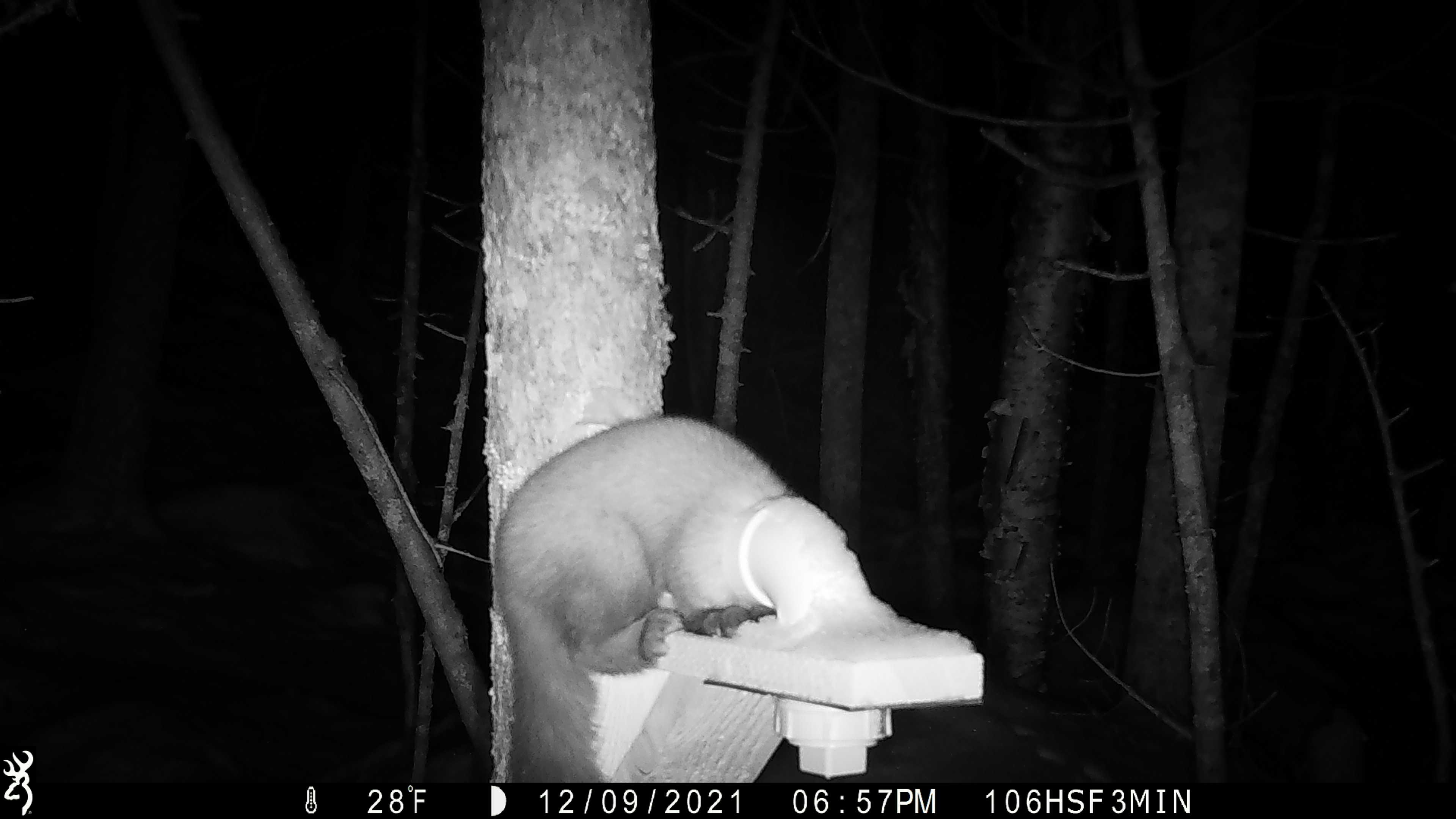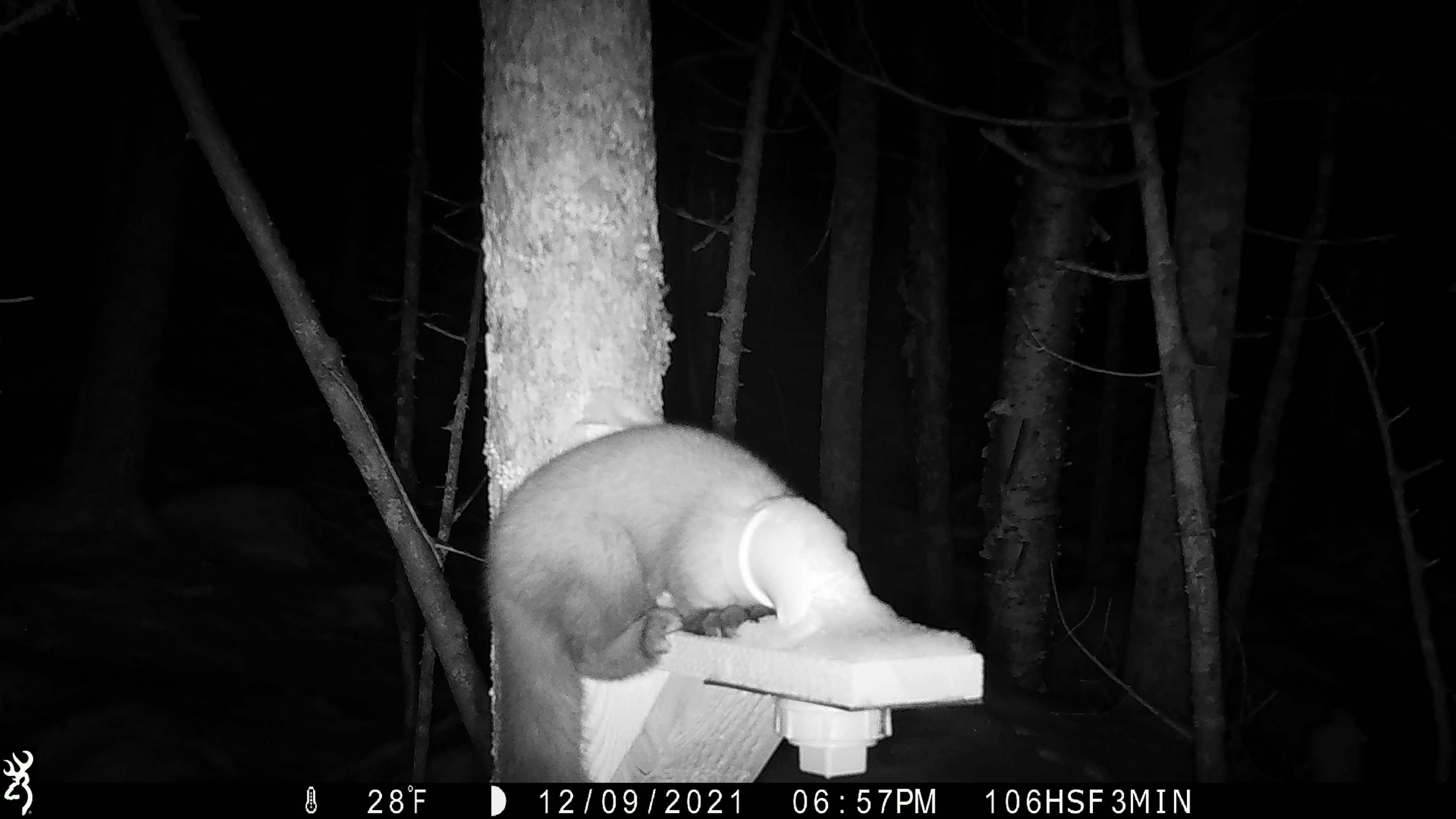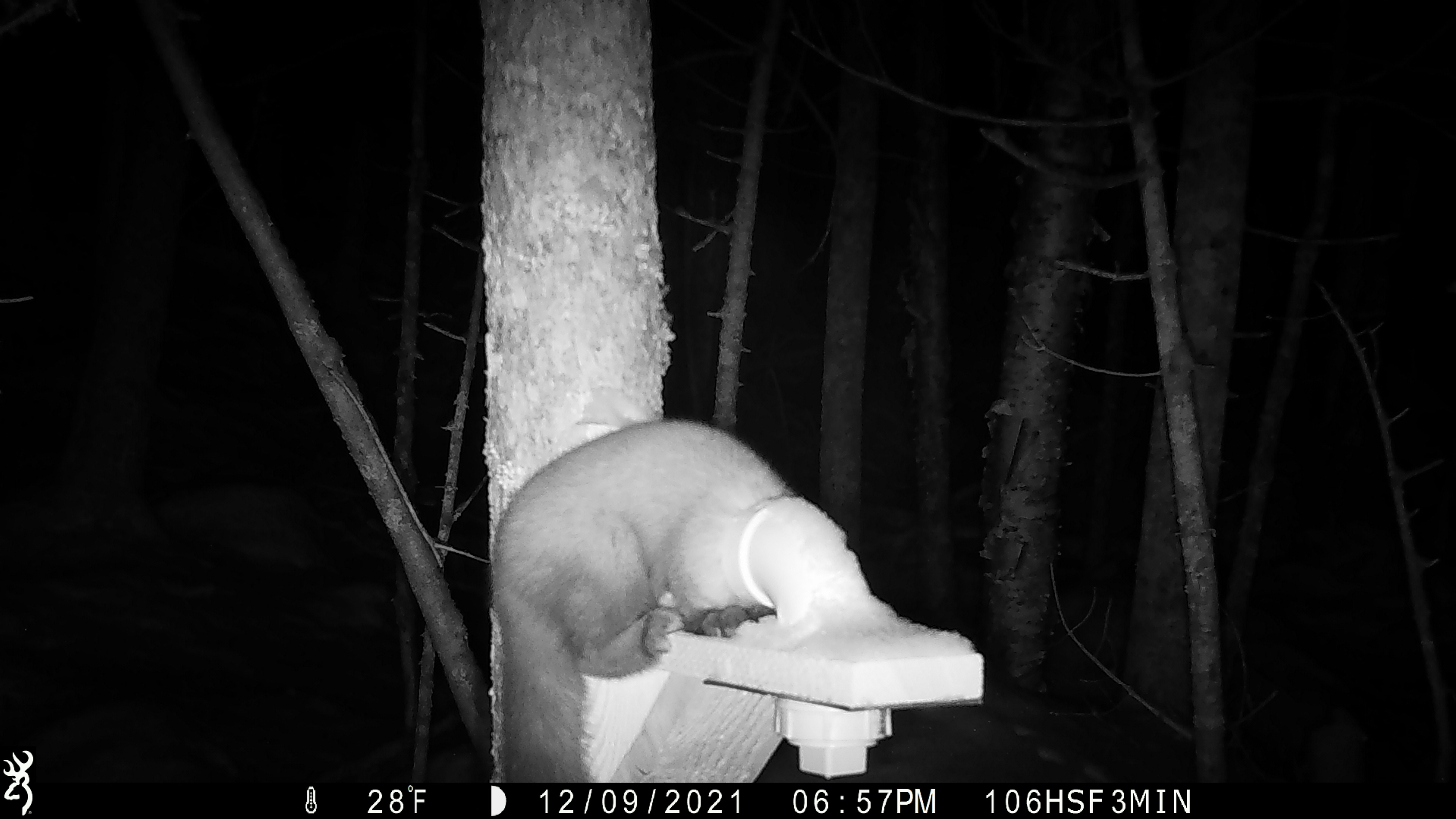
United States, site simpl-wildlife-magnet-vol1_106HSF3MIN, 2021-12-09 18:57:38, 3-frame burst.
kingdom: Animalia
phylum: Chordata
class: Mammalia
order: Carnivora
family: Mustelidae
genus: Martes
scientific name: Martes americana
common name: american marten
American marten (Martes americana).